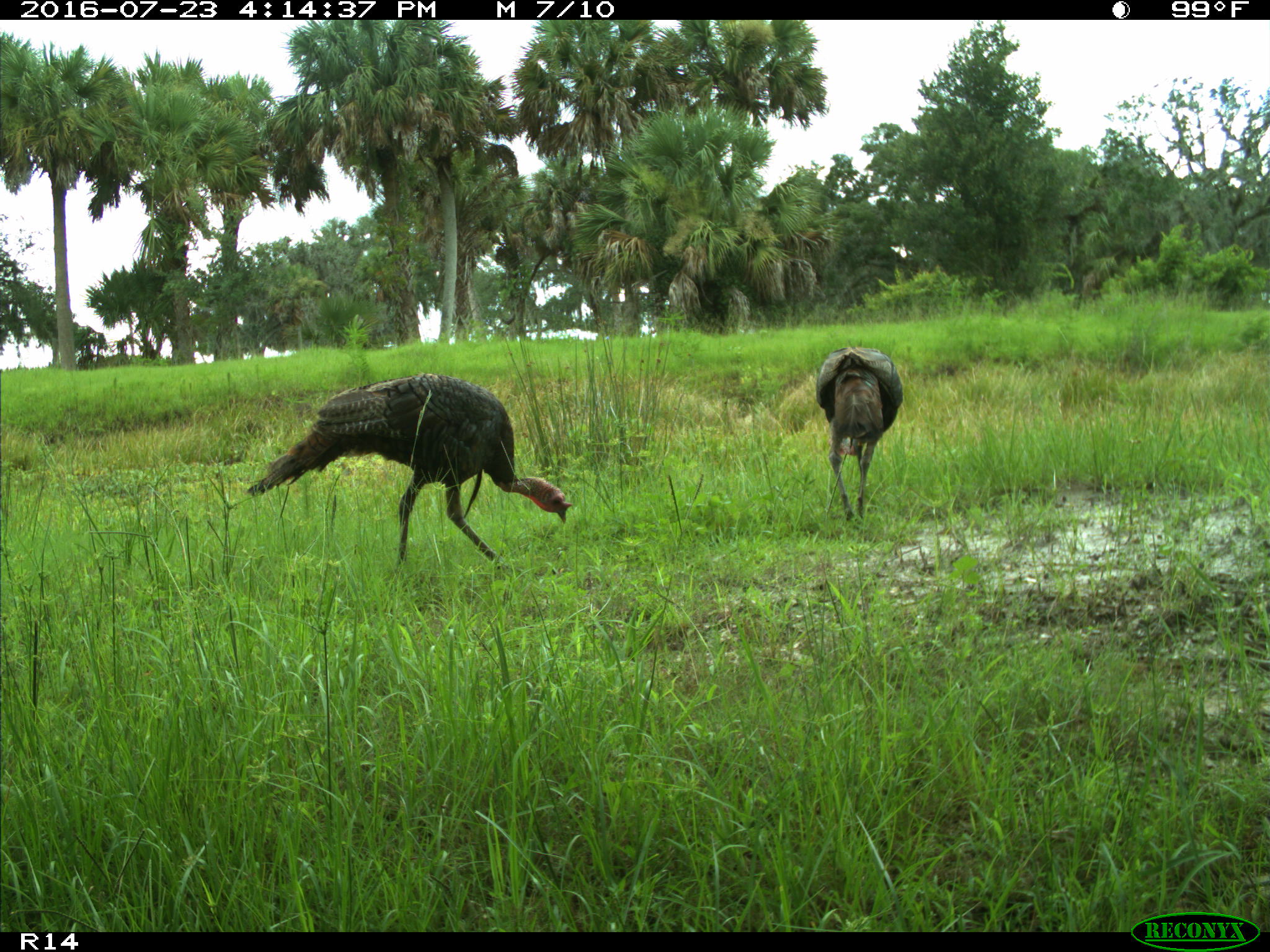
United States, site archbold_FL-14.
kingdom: Animalia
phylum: Chordata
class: Aves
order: Galliformes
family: Phasianidae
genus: Meleagris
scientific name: Meleagris gallopavo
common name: wild turkey